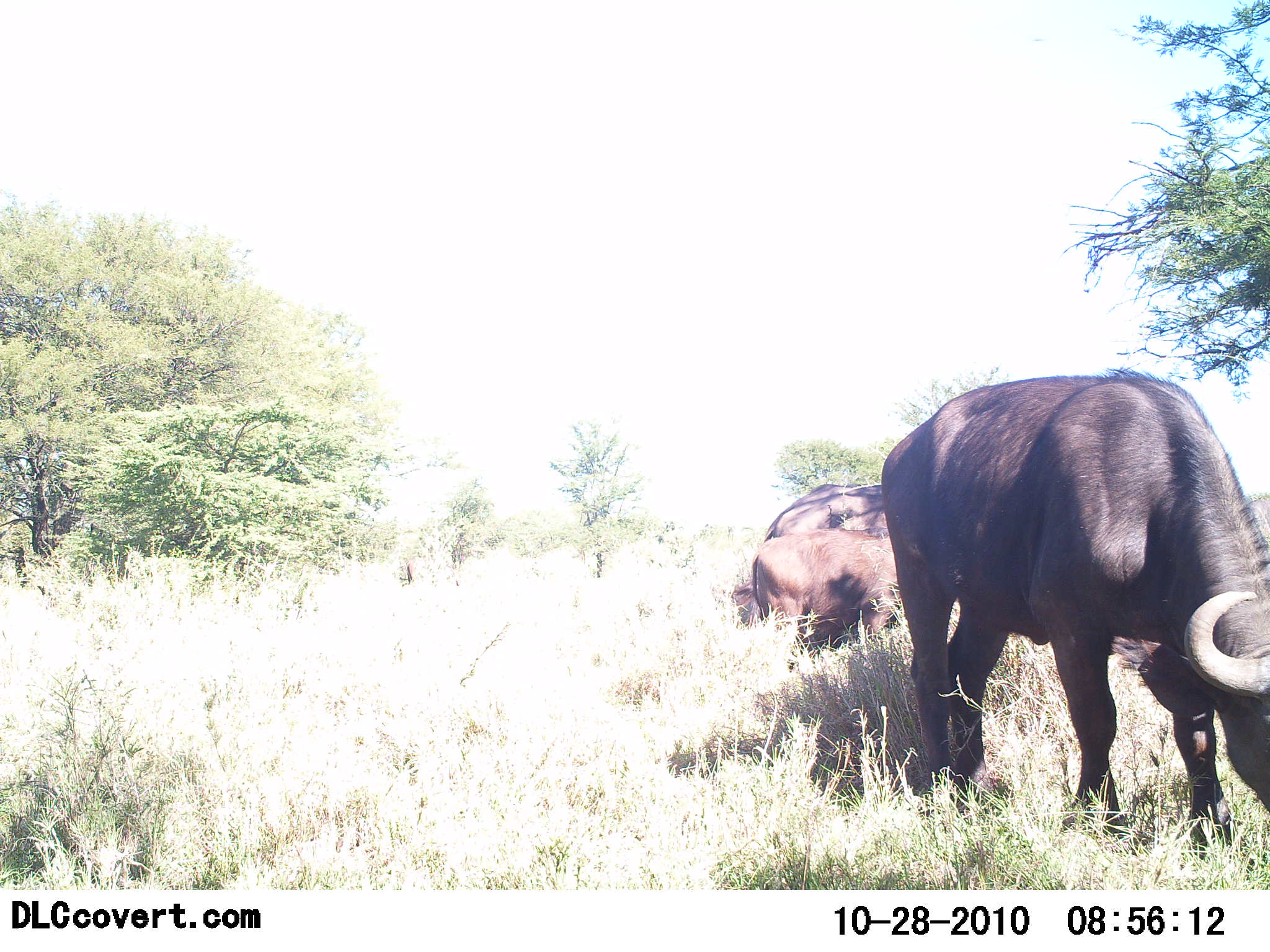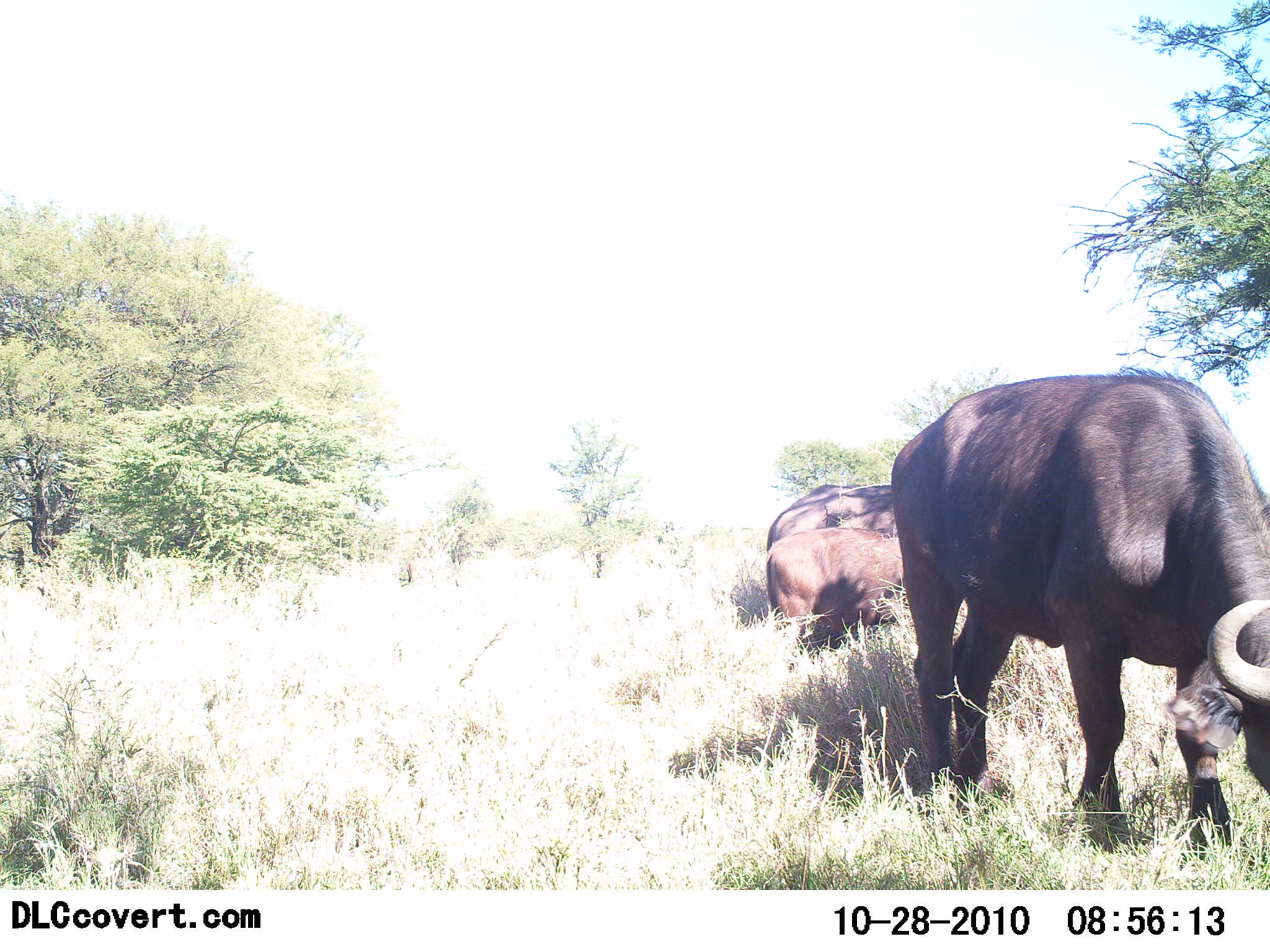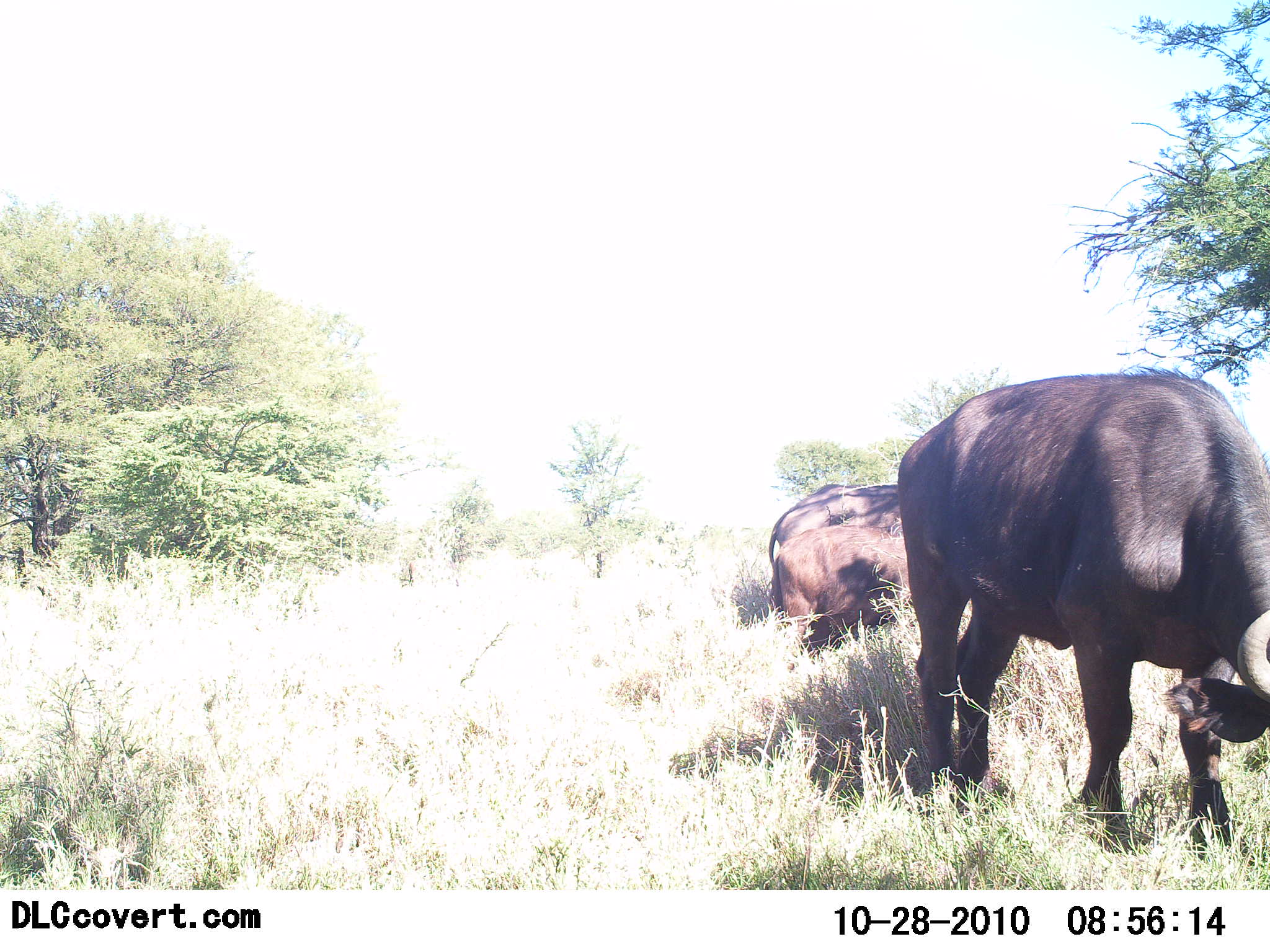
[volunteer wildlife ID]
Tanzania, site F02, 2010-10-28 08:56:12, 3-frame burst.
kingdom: Animalia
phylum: Chordata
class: Mammalia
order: Artiodactyla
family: Bovidae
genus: Syncerus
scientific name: Syncerus caffer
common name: cape buffalo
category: buffalo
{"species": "buffalo (cape buffalo) (Syncerus caffer)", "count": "3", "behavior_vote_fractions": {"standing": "31%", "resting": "0%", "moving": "0%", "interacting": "0%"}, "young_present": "38%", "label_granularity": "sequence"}